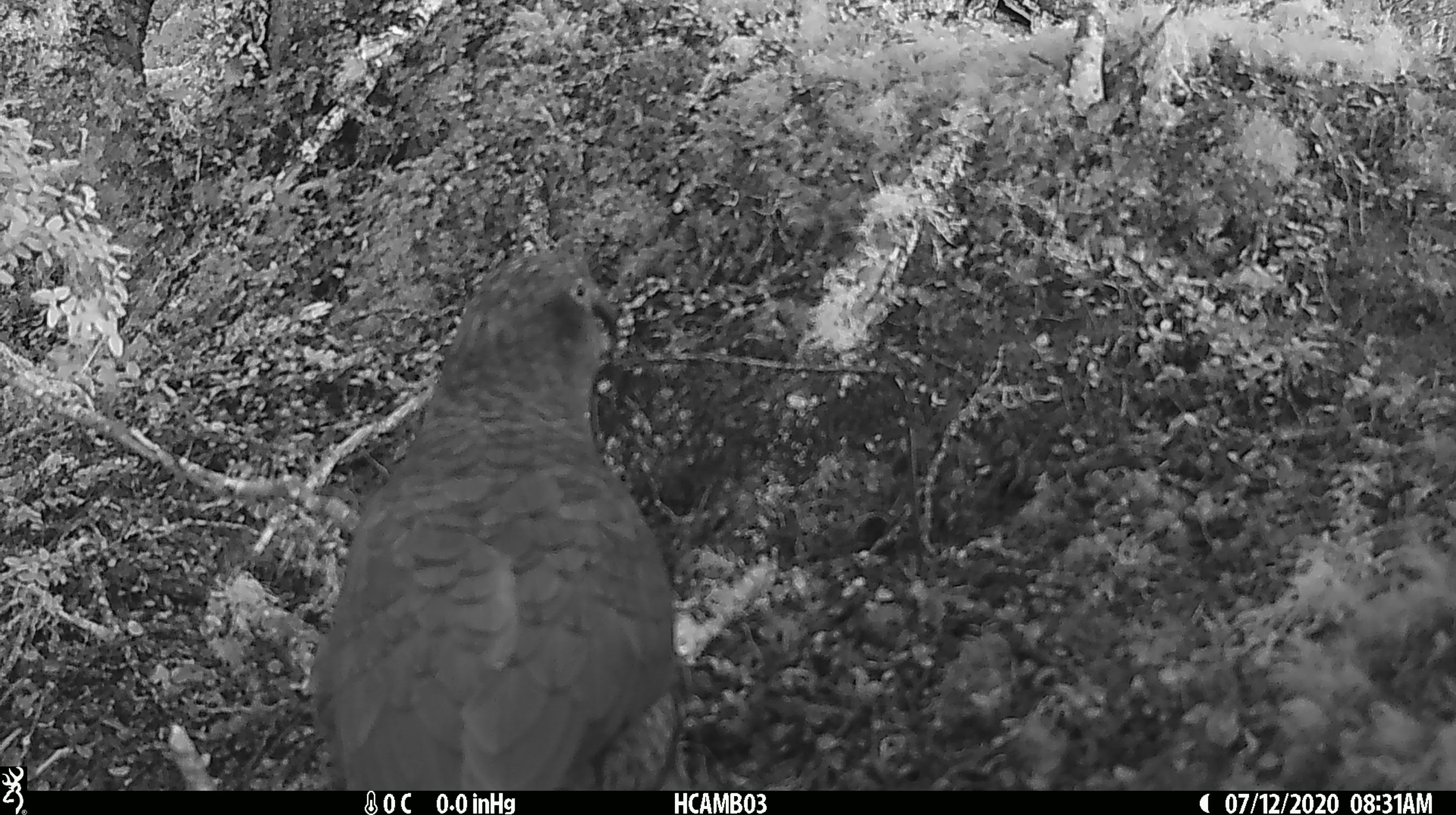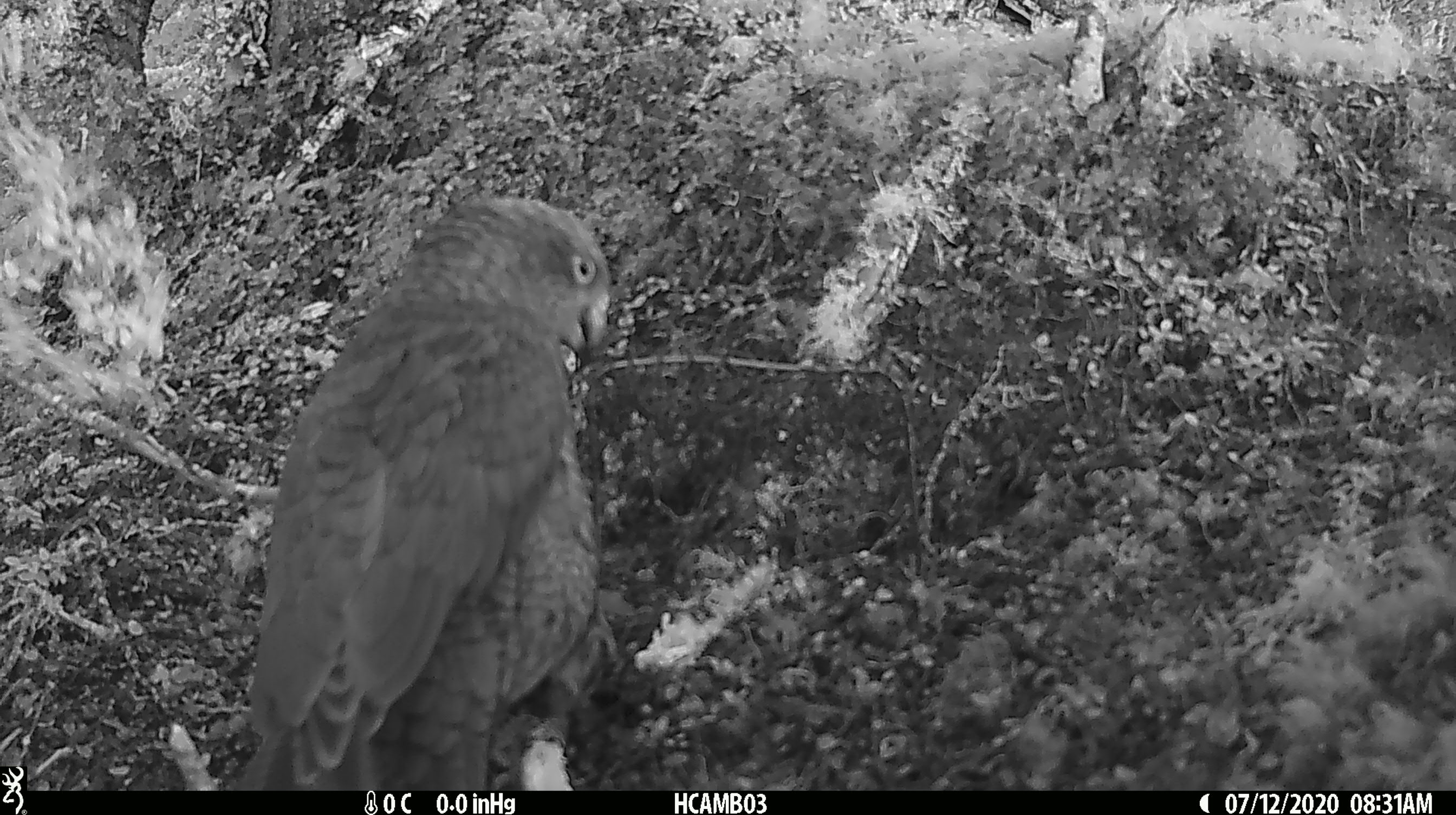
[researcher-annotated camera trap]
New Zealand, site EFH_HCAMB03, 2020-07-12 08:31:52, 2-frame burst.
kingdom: Animalia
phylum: Chordata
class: Aves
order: Psittaciformes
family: Strigopidae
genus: Nestor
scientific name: Nestor notabilis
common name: kea